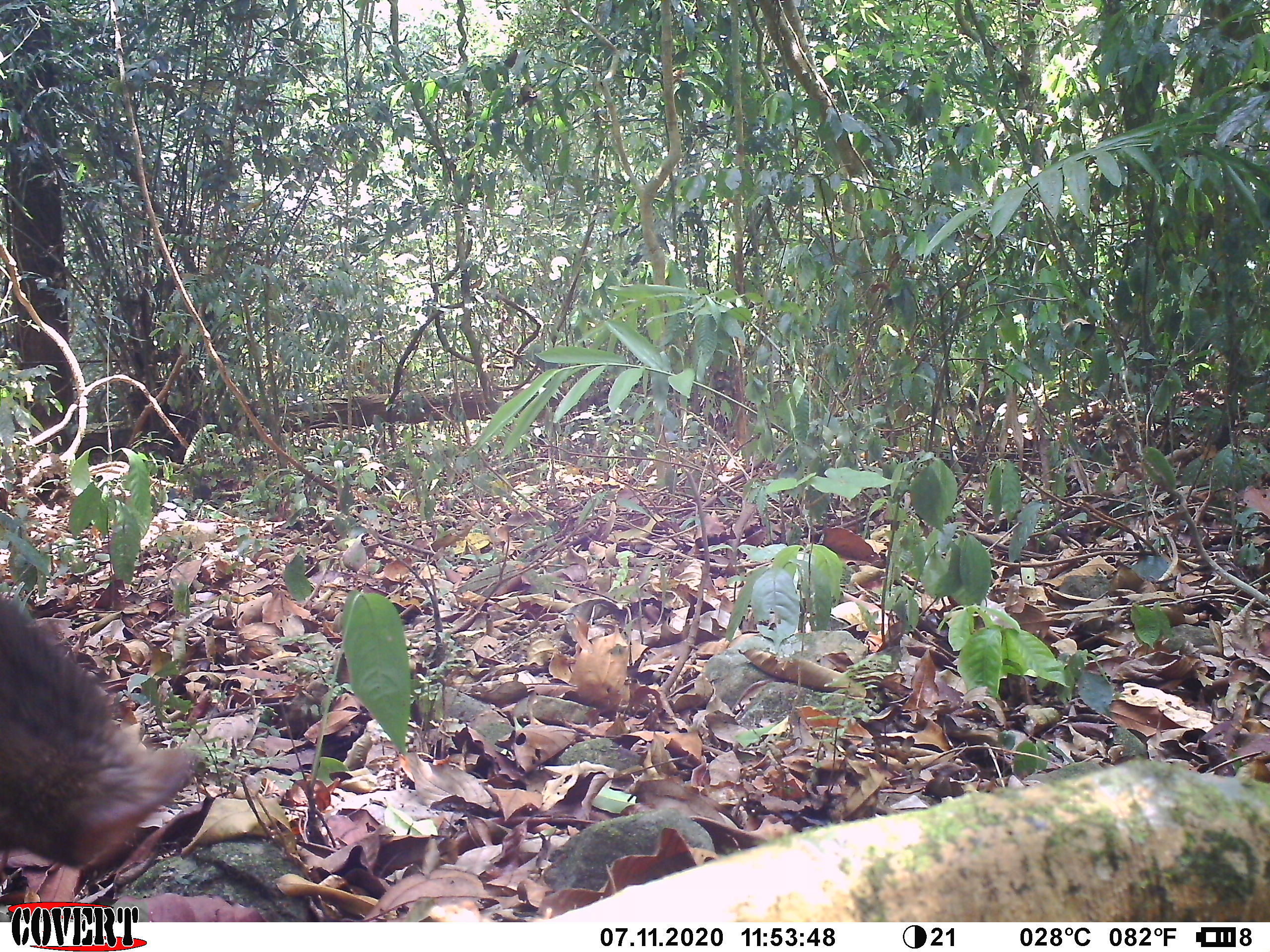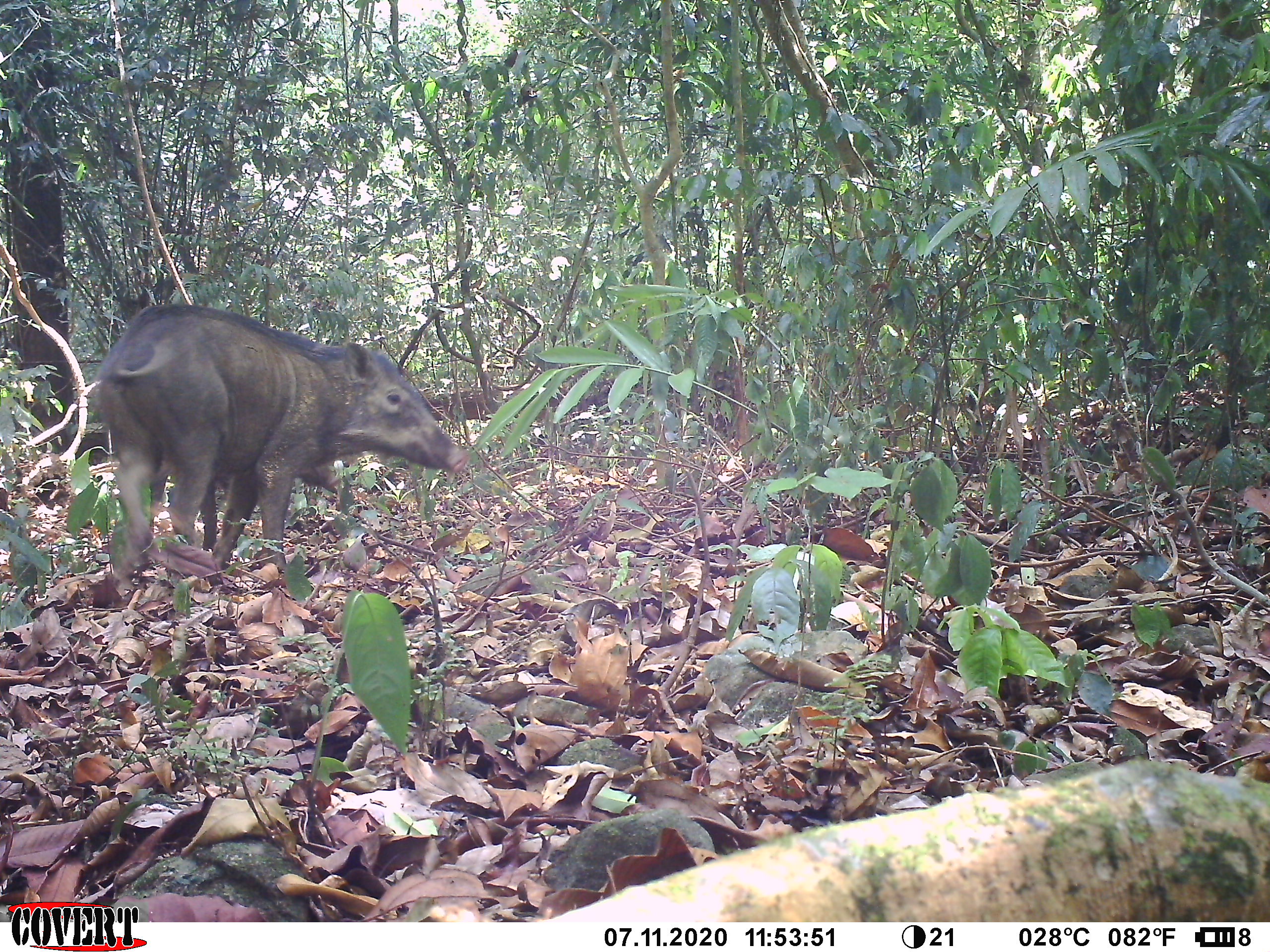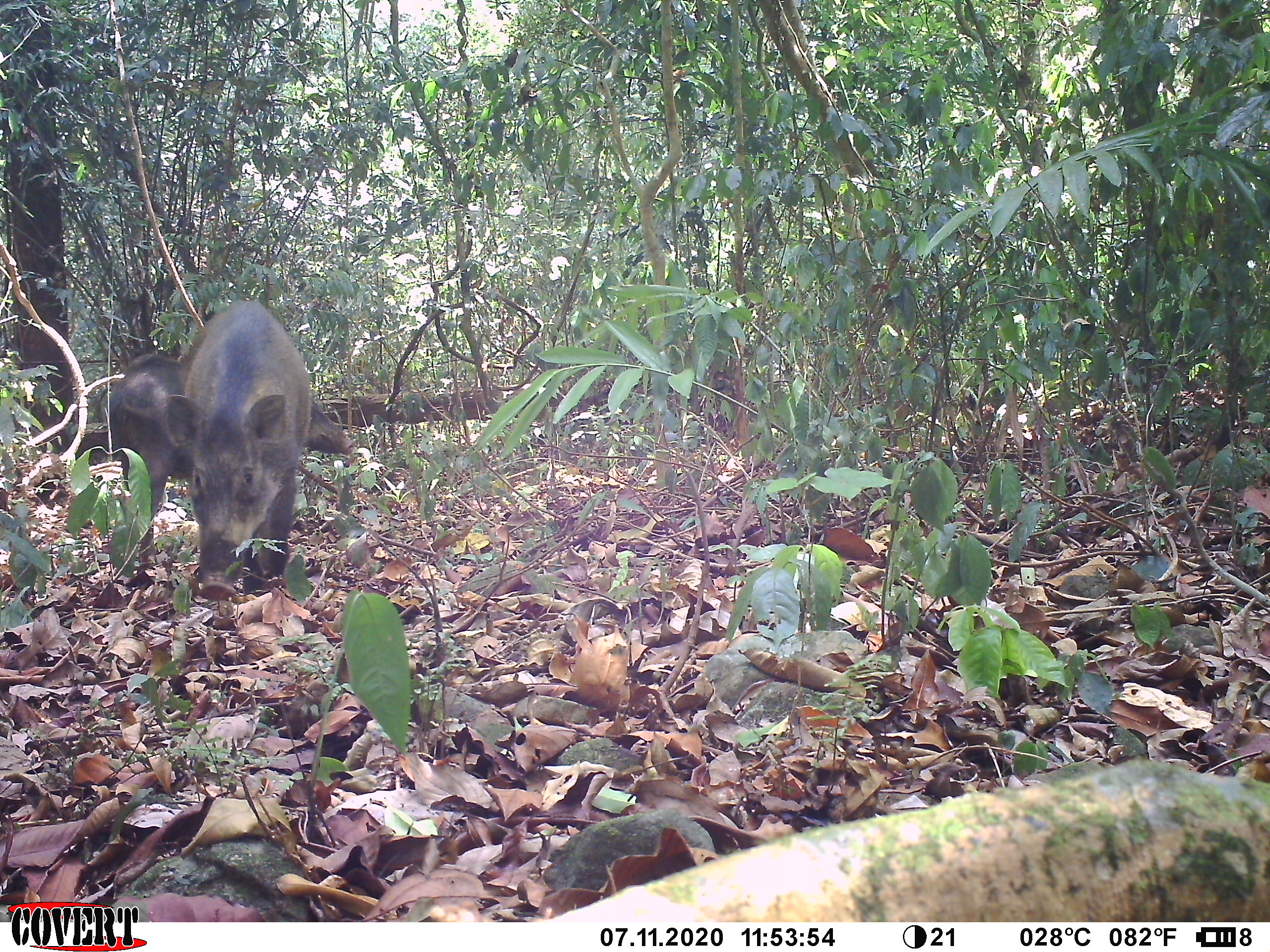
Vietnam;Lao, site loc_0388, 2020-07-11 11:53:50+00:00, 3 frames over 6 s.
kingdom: Animalia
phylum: Chordata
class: Mammalia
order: Artiodactyla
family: Suidae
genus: Sus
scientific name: Sus scrofa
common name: eurasian wild pig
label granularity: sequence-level